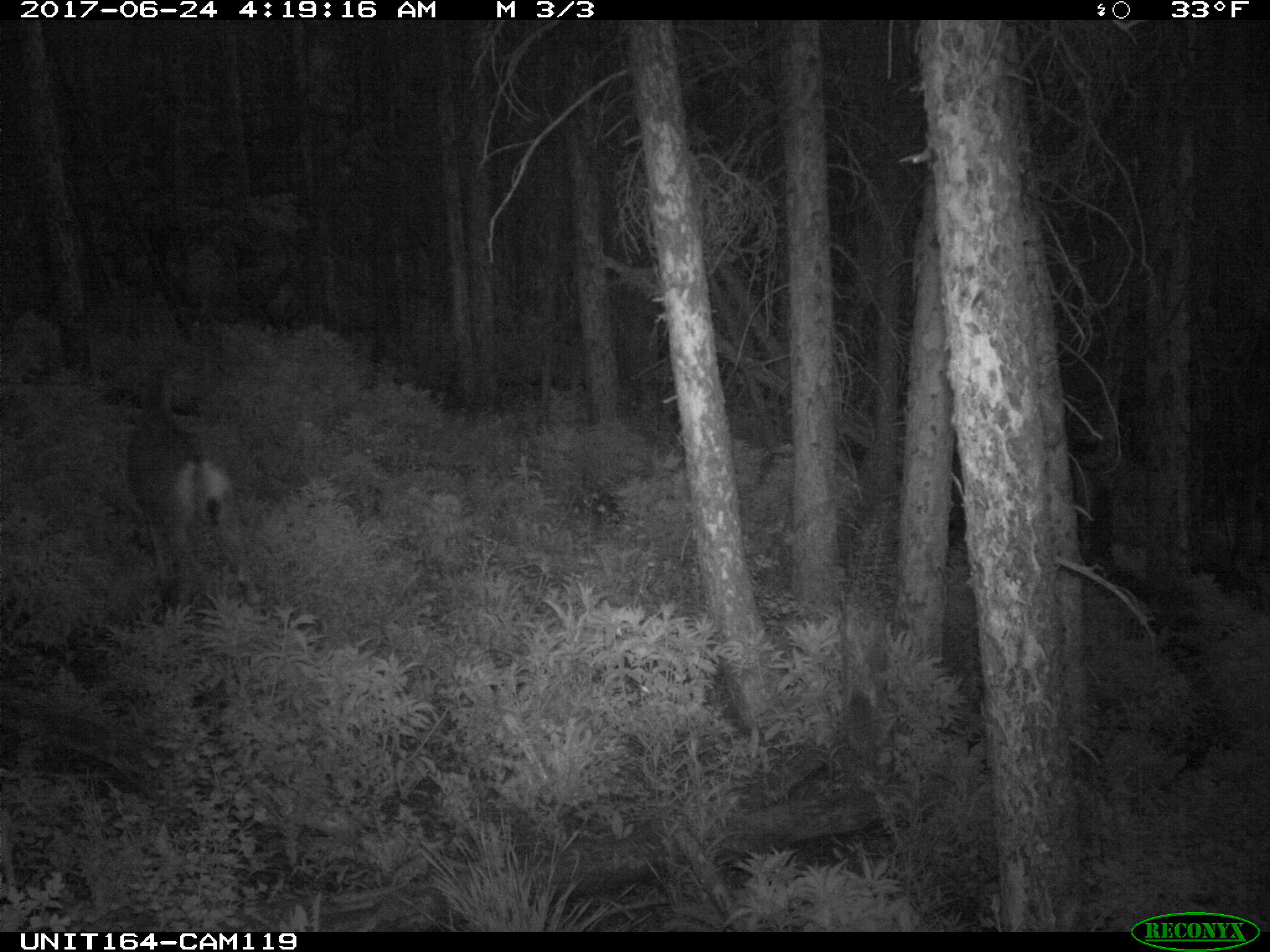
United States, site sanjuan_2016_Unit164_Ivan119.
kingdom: Animalia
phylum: Chordata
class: Mammalia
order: Artiodactyla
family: Cervidae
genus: Odocoileus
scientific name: Odocoileus hemionus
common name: mule deer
Odocoileus hemionus (mule deer).